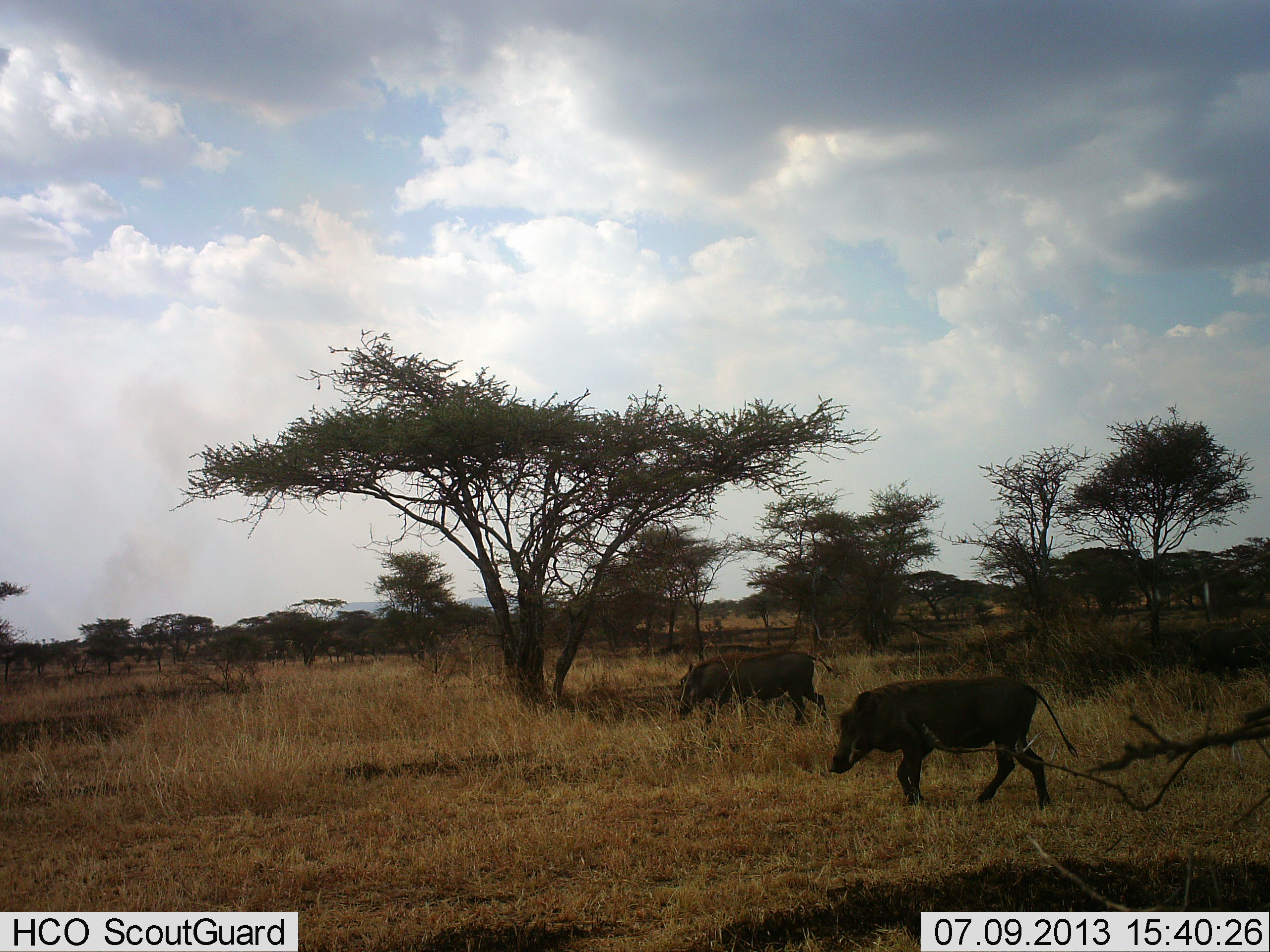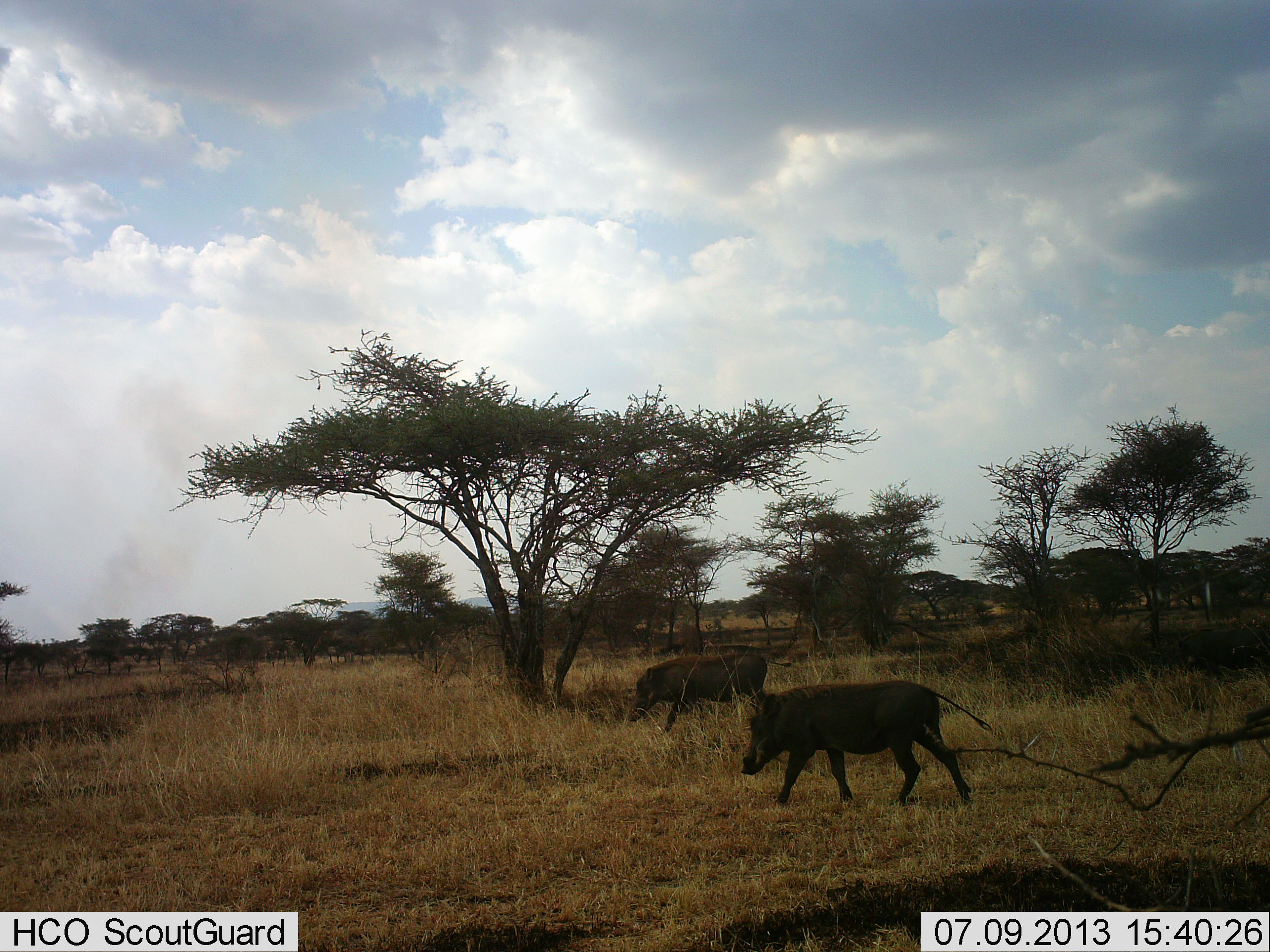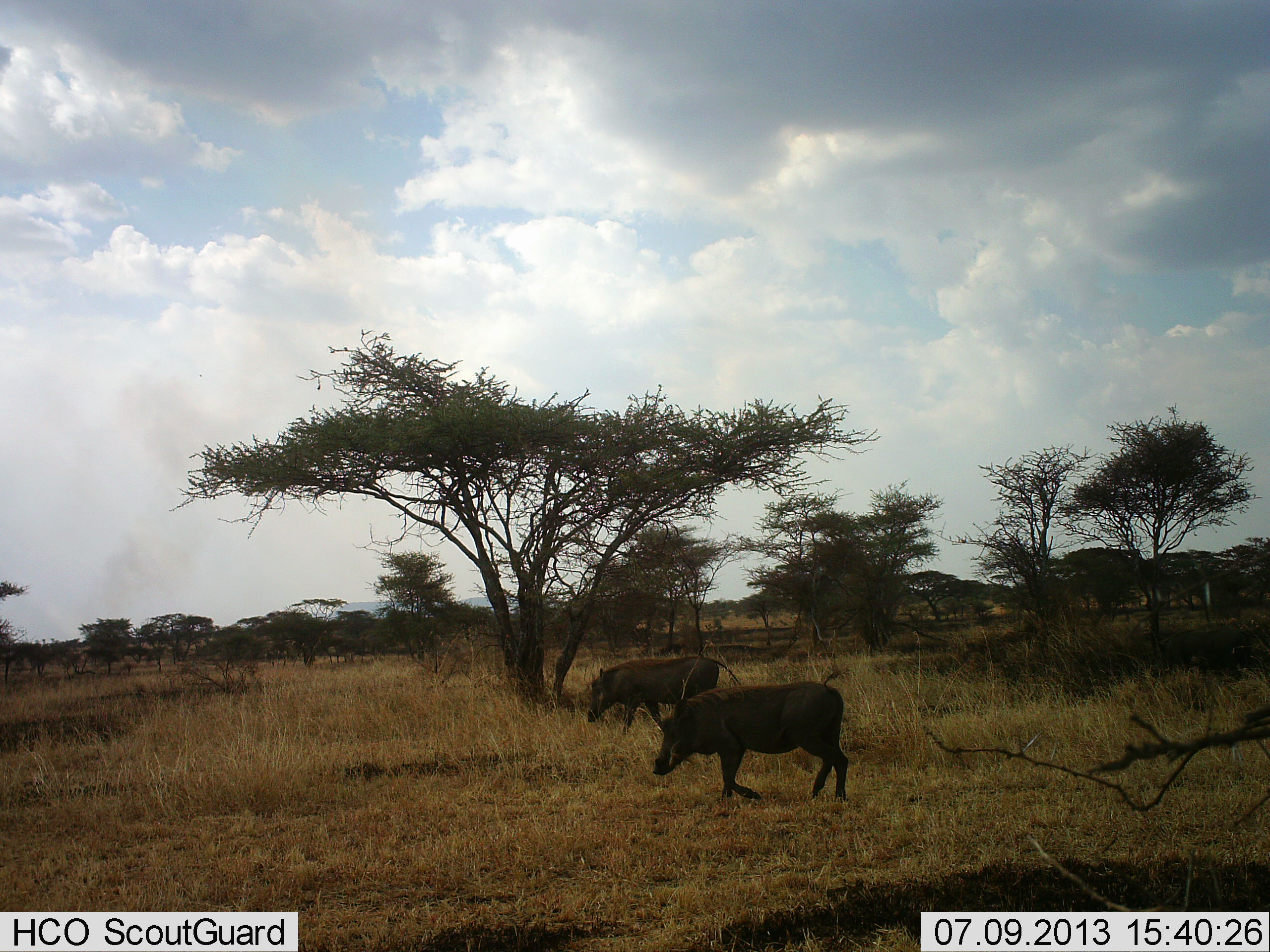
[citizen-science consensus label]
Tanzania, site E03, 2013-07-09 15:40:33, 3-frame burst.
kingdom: Animalia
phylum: Chordata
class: Mammalia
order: Artiodactyla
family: Suidae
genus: Phacochoerus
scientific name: Phacochoerus africanus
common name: warthog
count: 2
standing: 10%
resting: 0%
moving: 90%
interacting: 0%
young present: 0%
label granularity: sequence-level